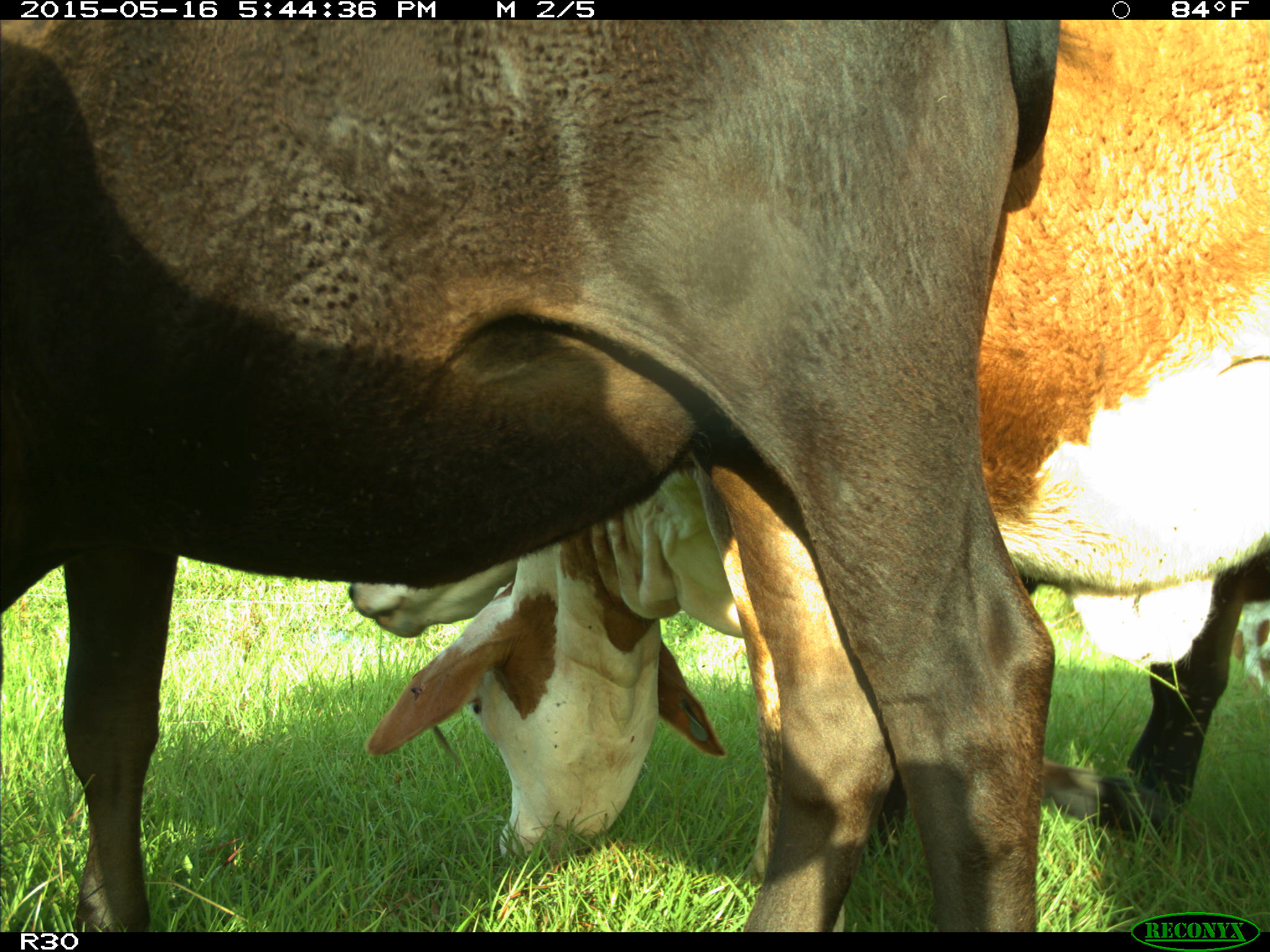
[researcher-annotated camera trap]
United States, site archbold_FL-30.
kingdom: Animalia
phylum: Chordata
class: Mammalia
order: Artiodactyla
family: Bovidae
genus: Bos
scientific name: Bos taurus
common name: domestic cow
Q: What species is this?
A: Bos taurus (domestic cow).